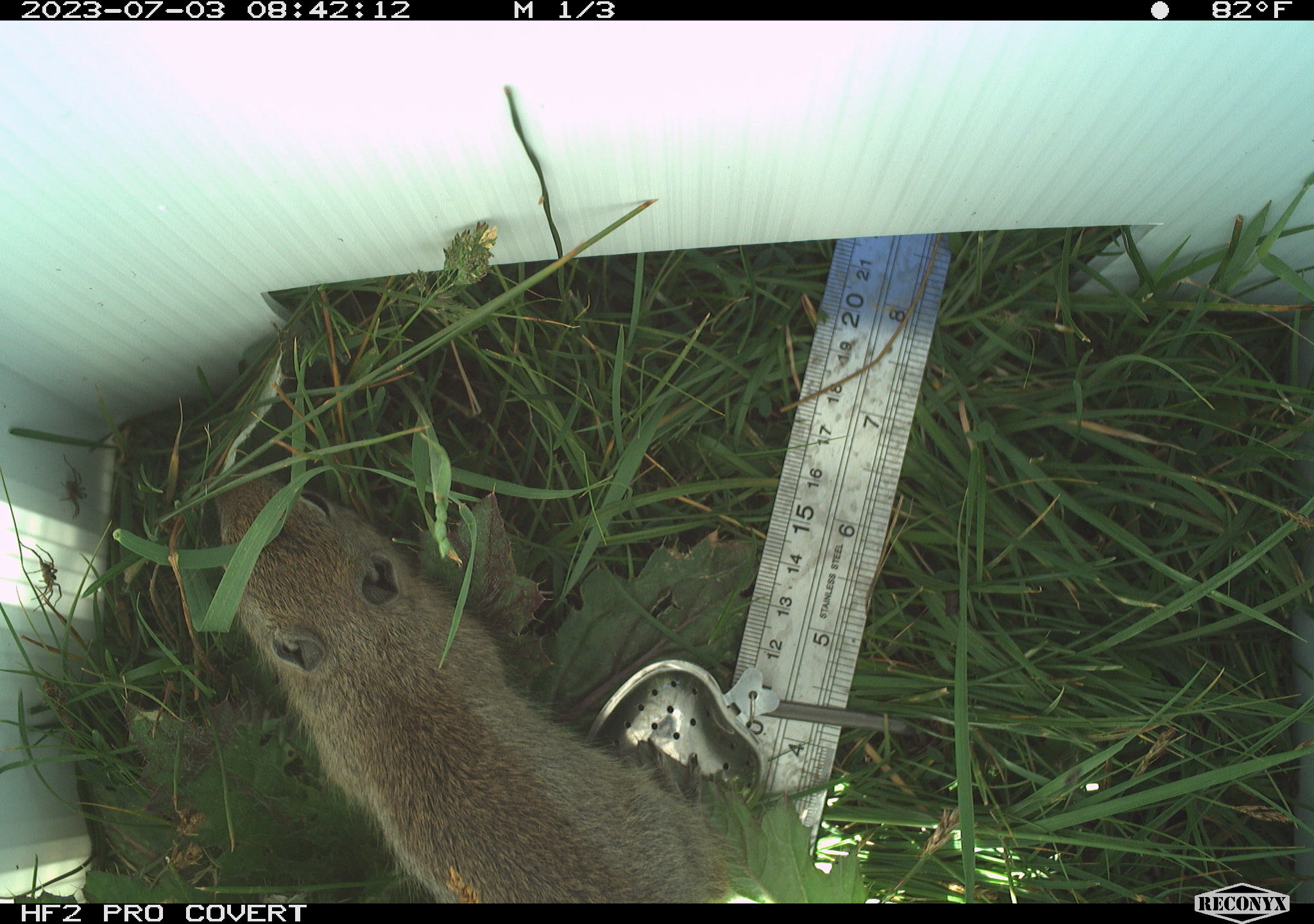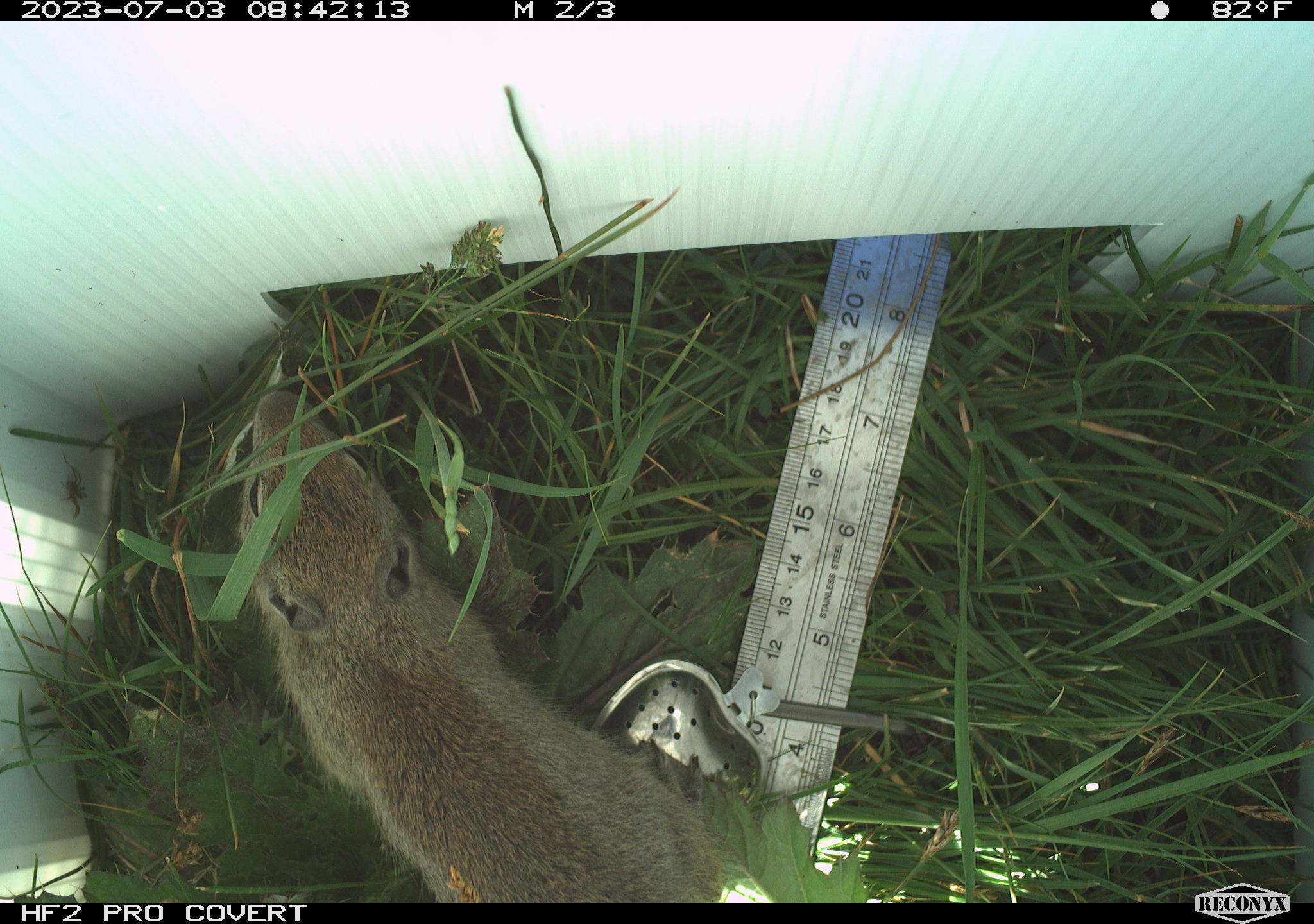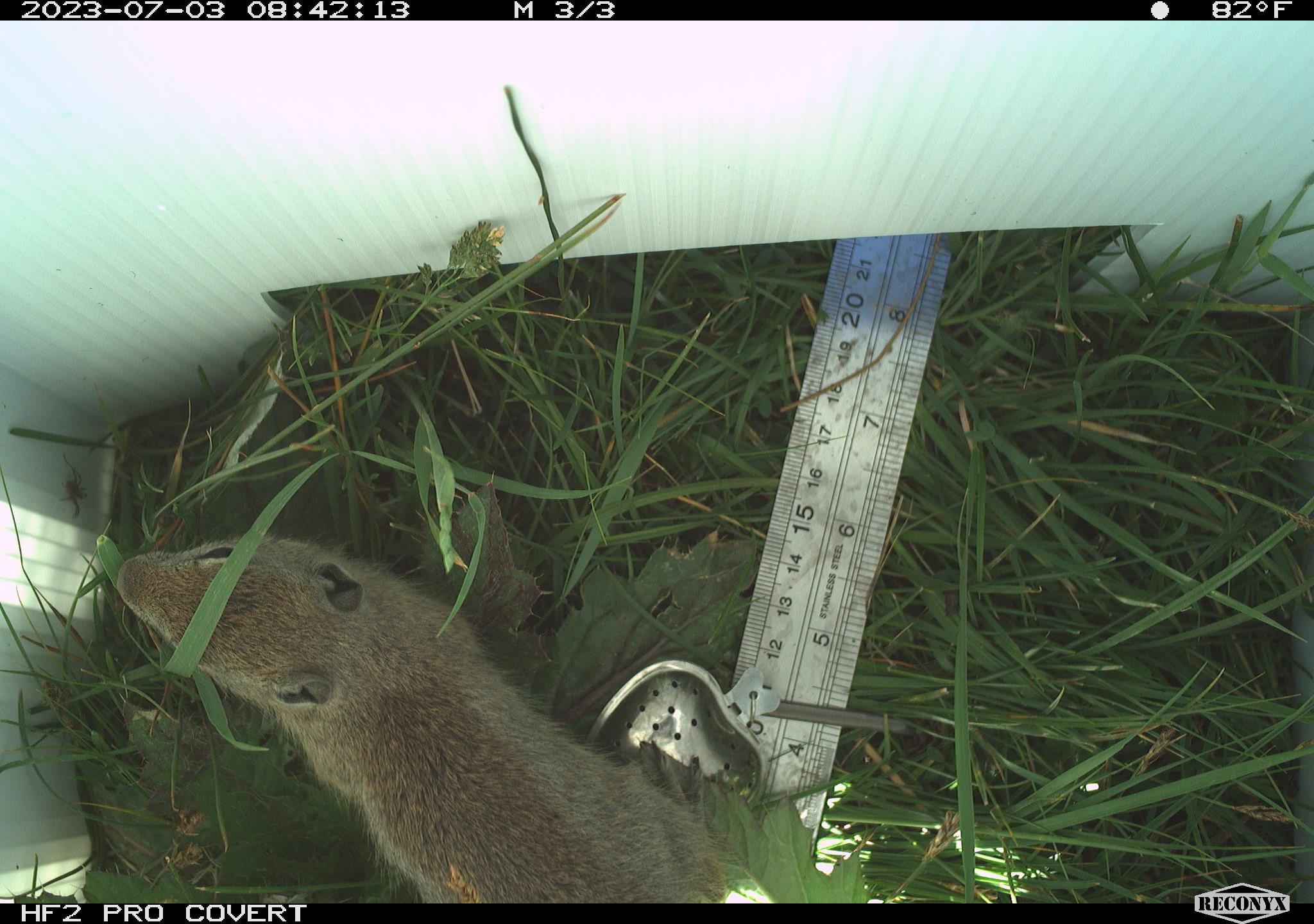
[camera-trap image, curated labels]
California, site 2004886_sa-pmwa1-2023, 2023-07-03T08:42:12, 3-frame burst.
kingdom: Animalia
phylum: Chordata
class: Mammalia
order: Rodentia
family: Sciuridae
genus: Urocitellus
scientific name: Urocitellus beldingi beldingi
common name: belding's ground squirrel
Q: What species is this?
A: Belding's ground squirrel (Urocitellus beldingi beldingi).